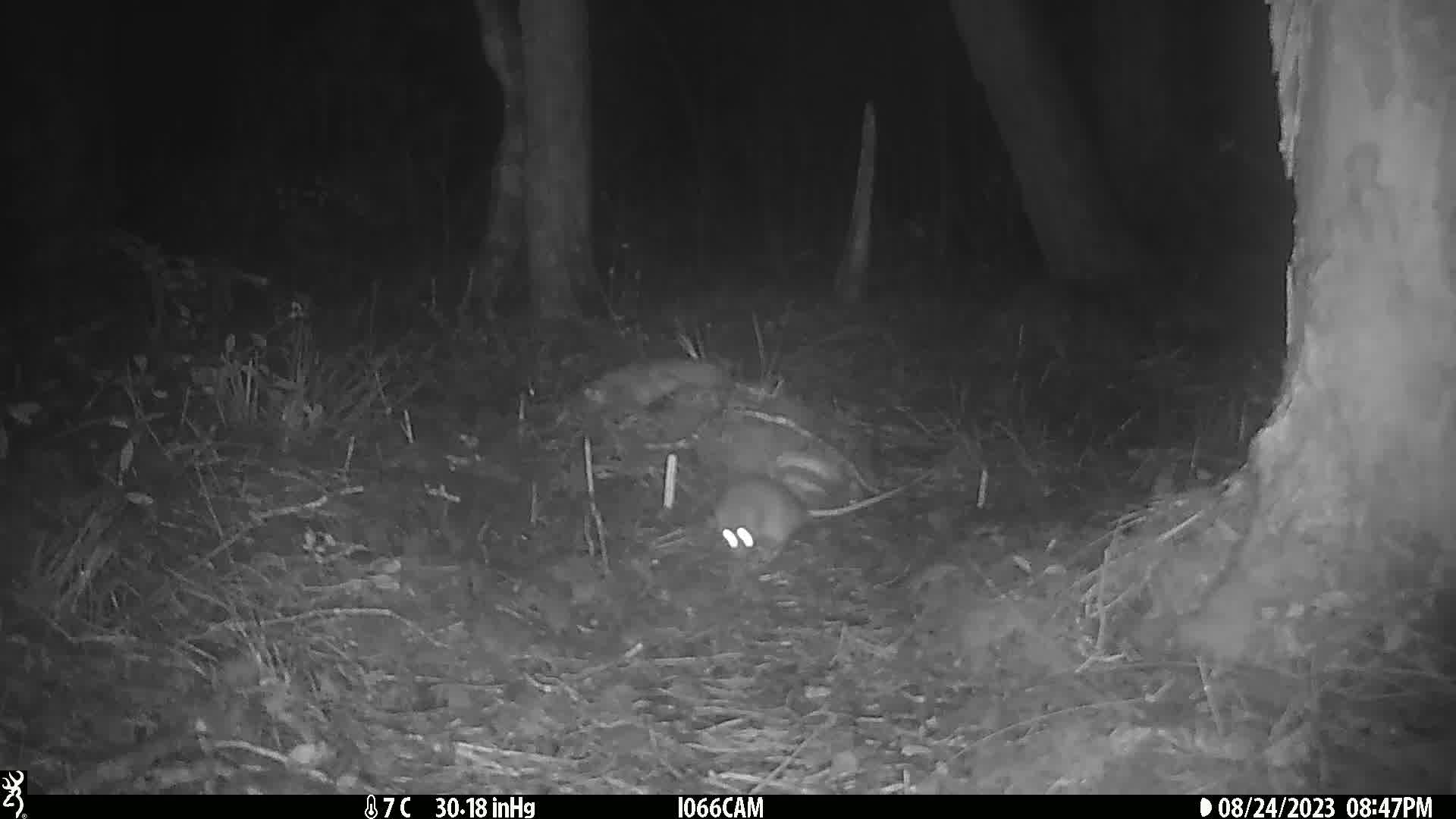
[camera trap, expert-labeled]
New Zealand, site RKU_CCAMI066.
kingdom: Animalia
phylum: Chordata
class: Mammalia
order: Rodentia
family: Muridae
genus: Rattus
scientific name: Rattus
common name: rat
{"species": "rat (Rattus)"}